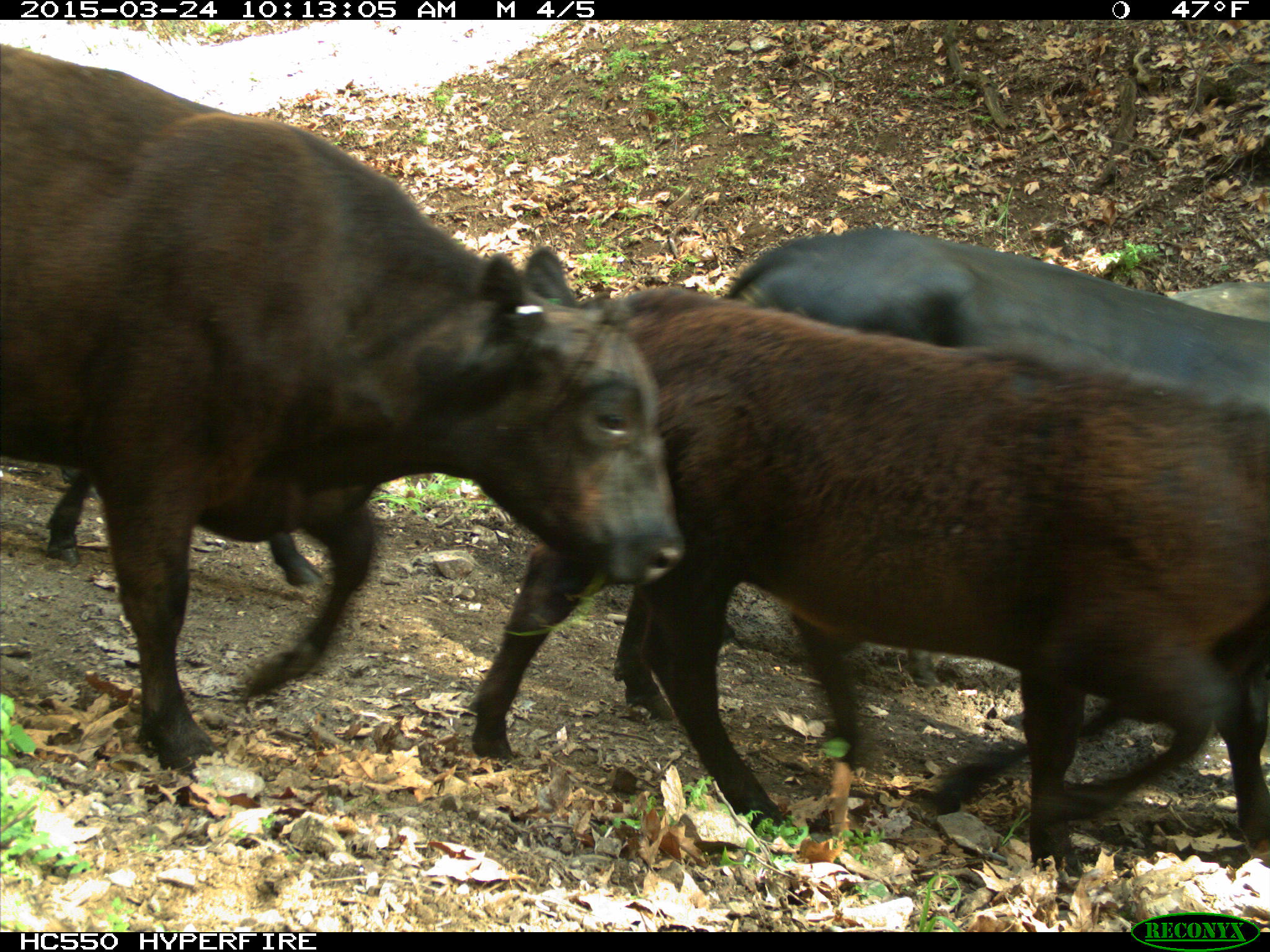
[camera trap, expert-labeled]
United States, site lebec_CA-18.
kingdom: Animalia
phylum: Chordata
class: Mammalia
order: Artiodactyla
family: Bovidae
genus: Bos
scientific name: Bos taurus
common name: domestic cow